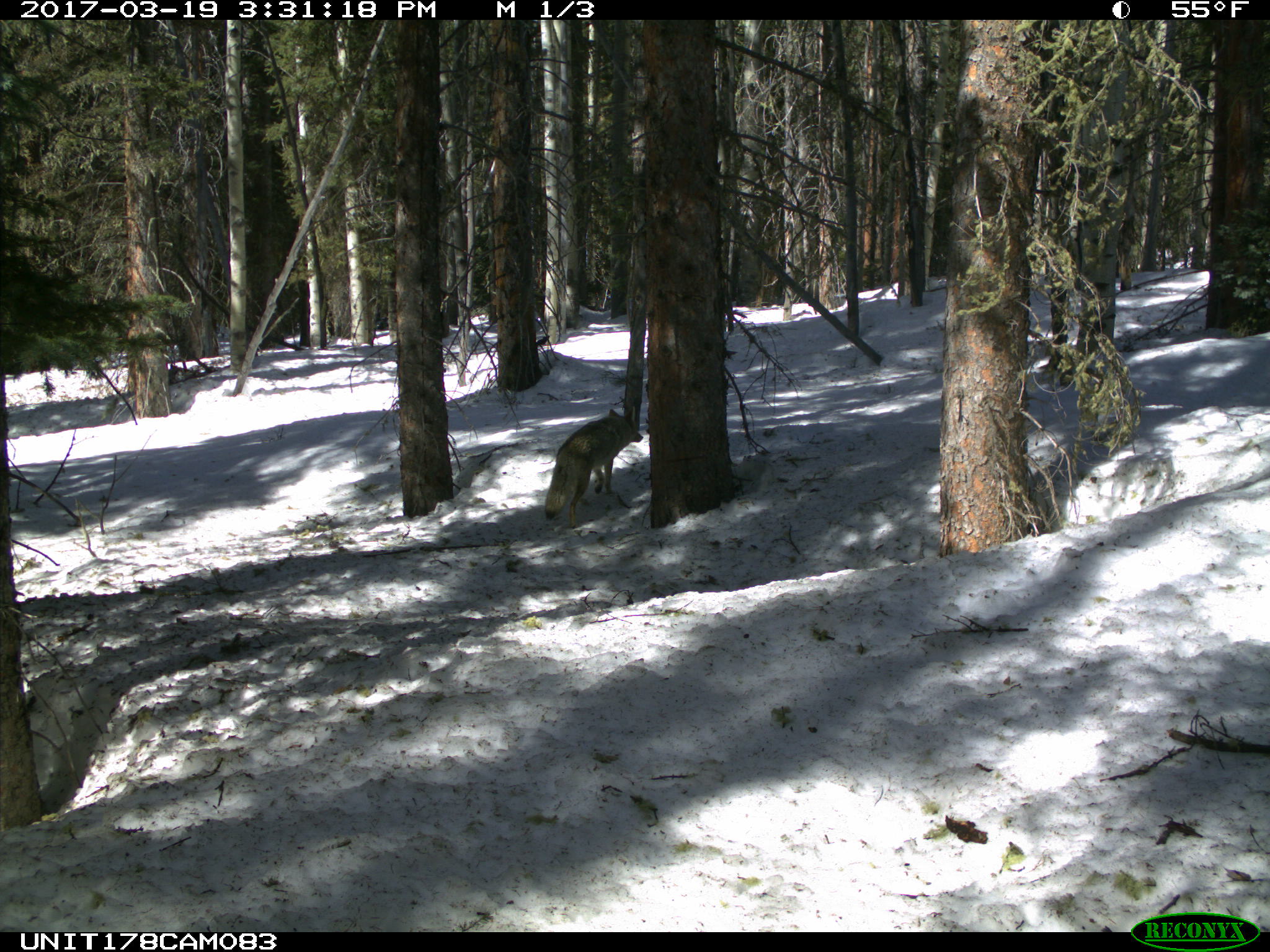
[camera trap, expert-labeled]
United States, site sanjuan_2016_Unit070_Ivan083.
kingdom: Animalia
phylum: Chordata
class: Mammalia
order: Carnivora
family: Canidae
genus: Canis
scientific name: Canis latrans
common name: coyote